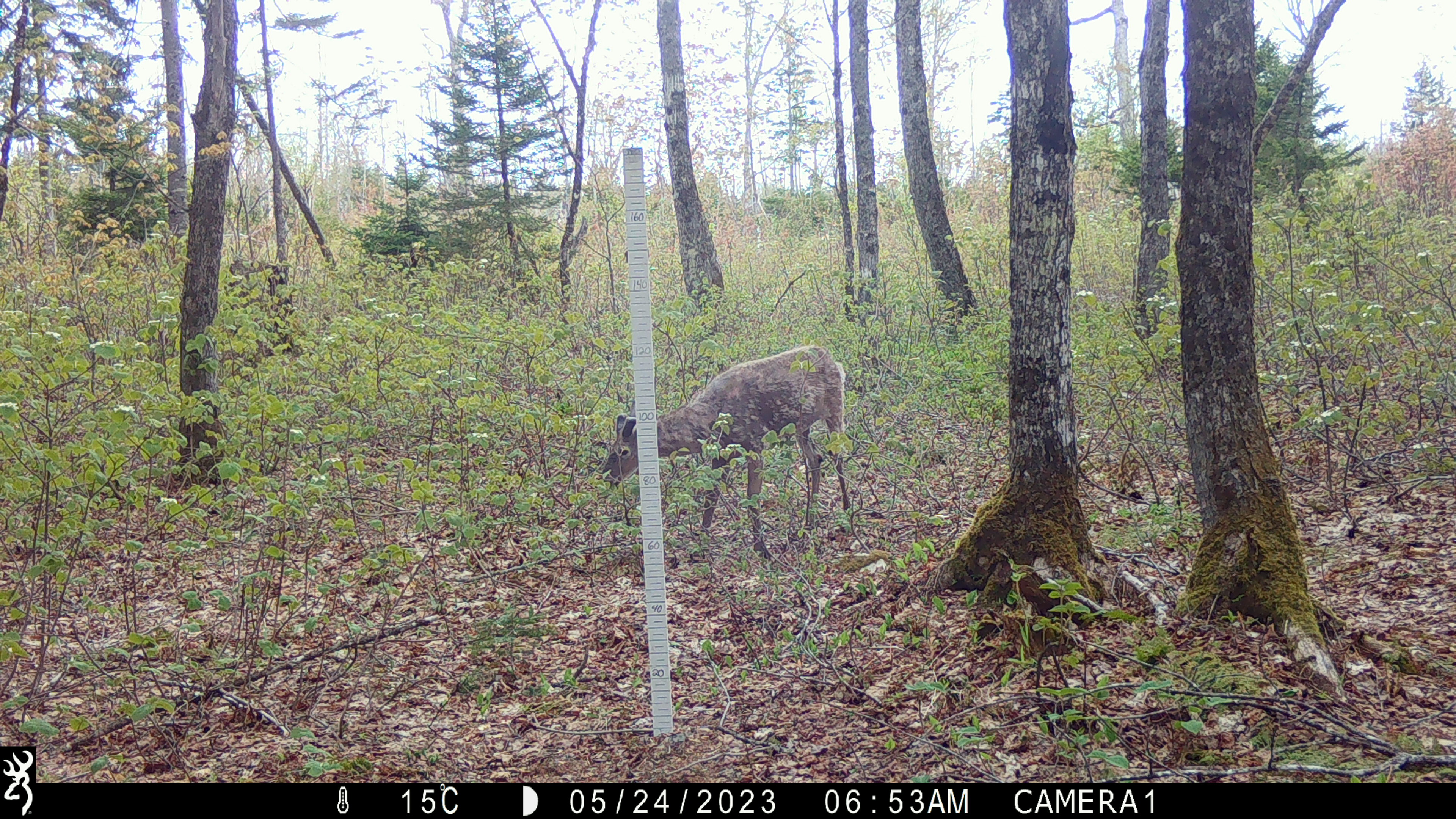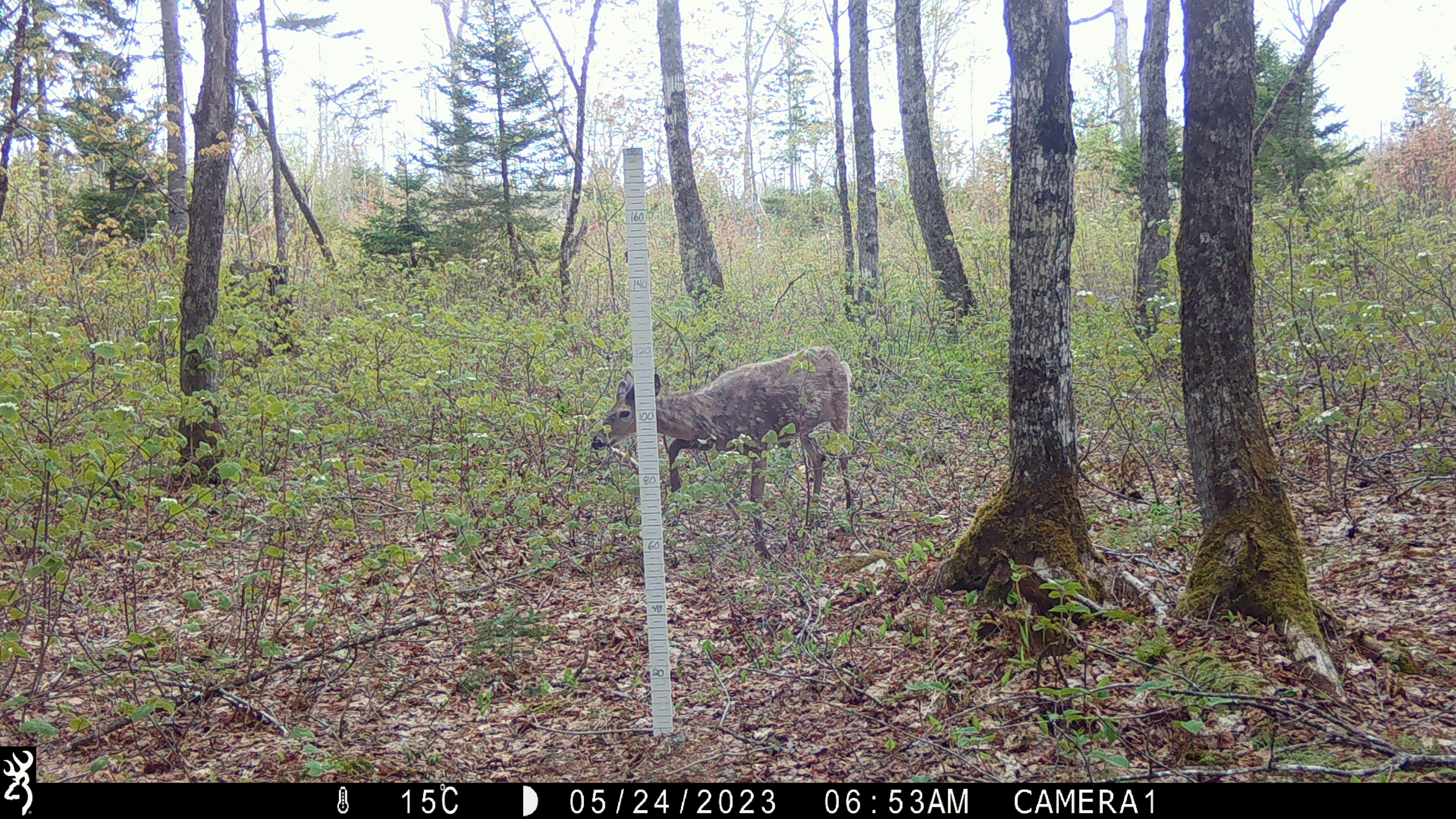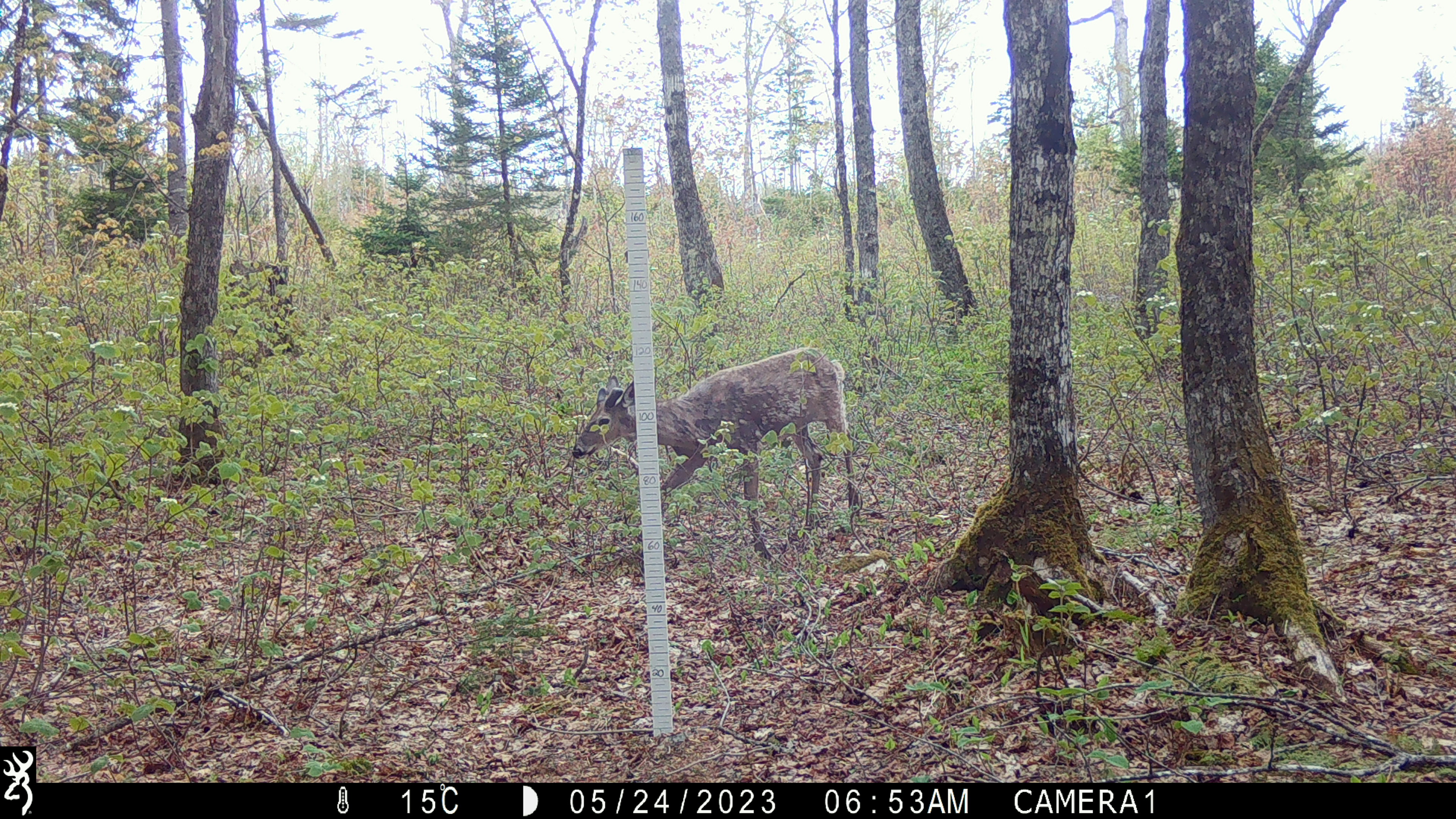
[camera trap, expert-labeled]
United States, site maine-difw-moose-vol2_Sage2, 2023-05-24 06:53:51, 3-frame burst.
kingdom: Animalia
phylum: Chordata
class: Mammalia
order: Artiodactyla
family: Cervidae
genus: Odocoileus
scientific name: Odocoileus virginianus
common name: white-tailed deer